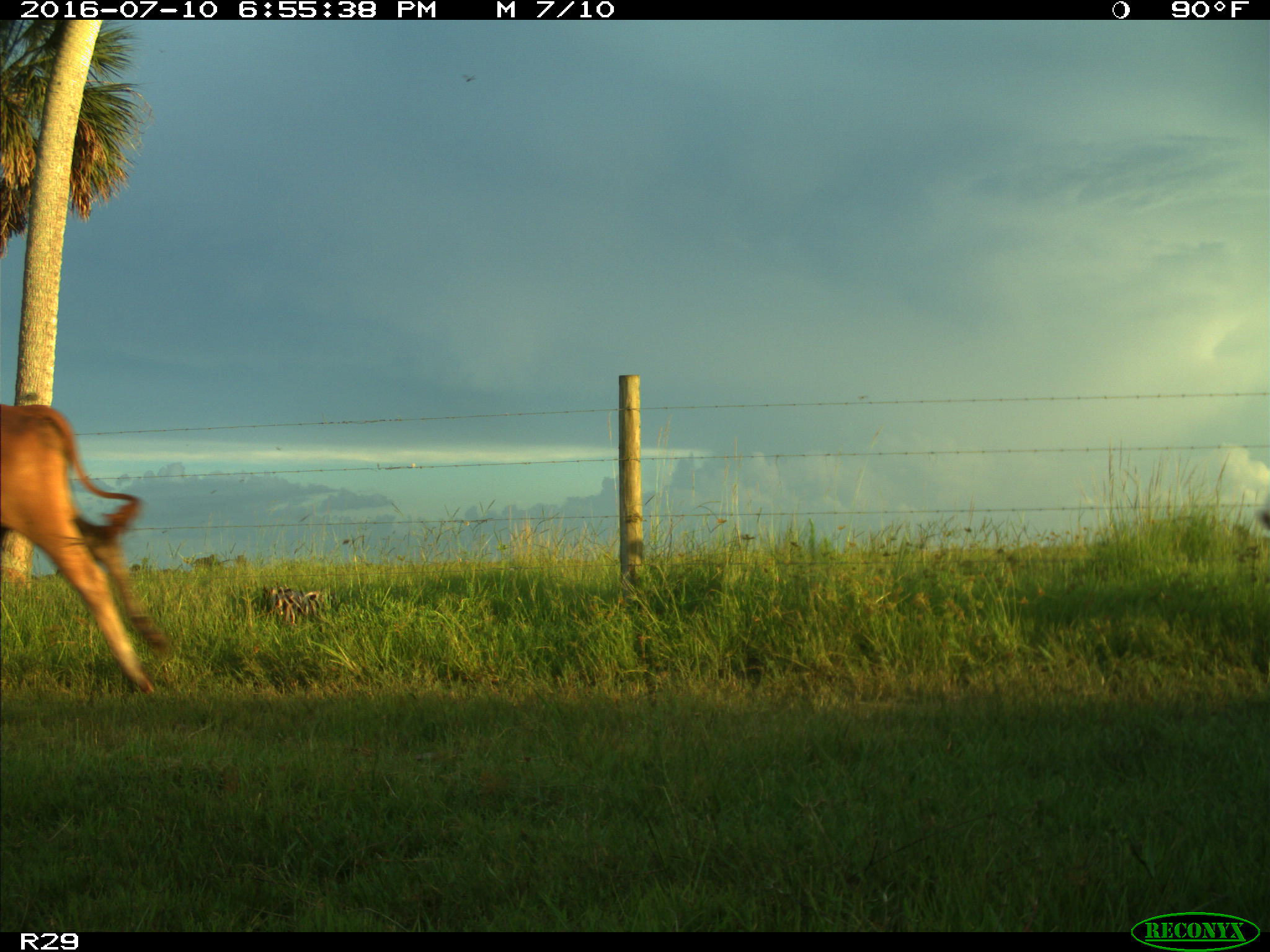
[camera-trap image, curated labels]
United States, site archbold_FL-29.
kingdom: Animalia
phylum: Chordata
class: Mammalia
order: Artiodactyla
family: Bovidae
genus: Bos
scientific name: Bos taurus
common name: domestic cow